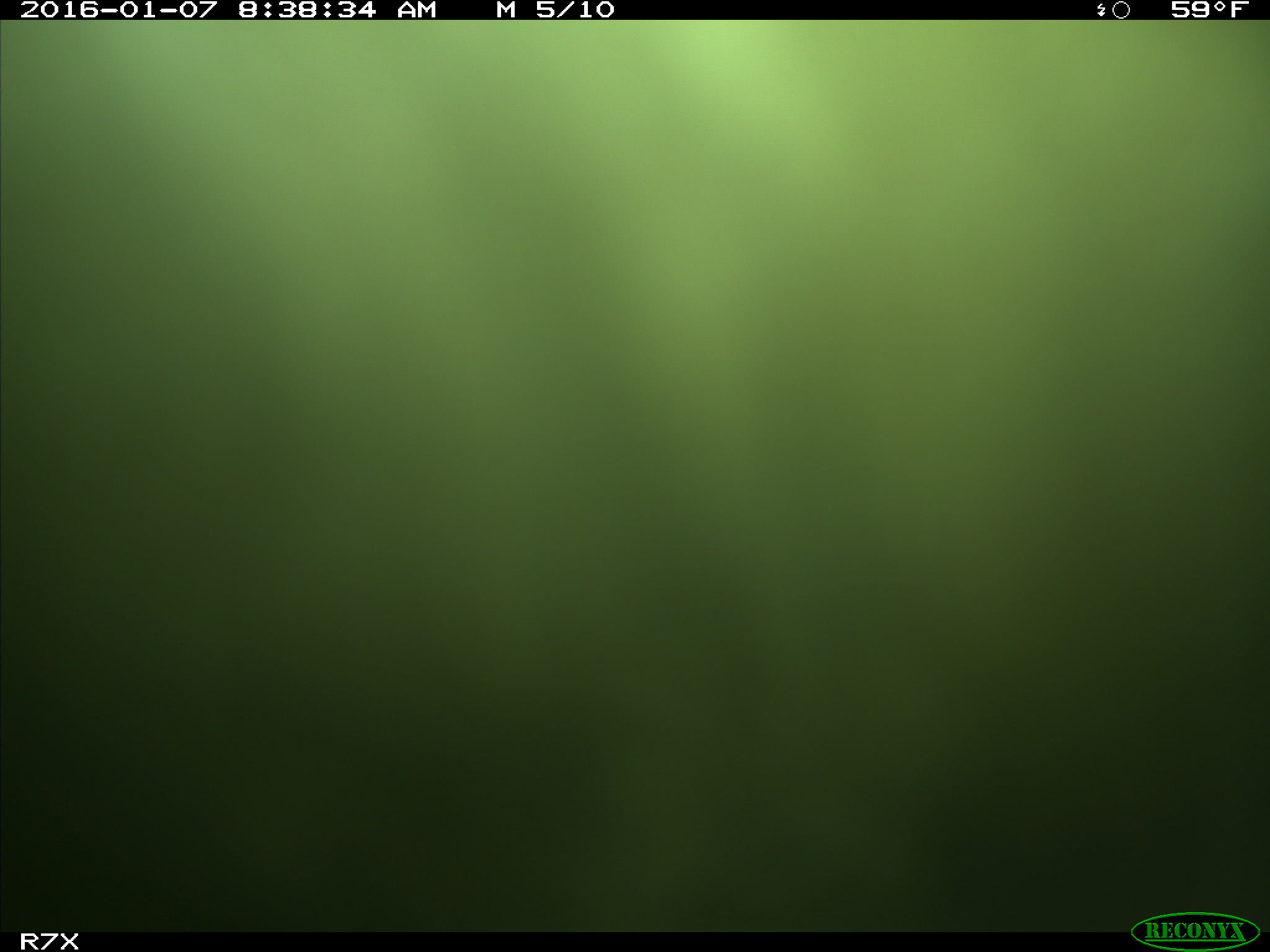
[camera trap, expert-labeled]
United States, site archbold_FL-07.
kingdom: Animalia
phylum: Chordata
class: Mammalia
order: Artiodactyla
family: Bovidae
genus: Bos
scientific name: Bos taurus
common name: domestic cow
Bos taurus (domestic cow).